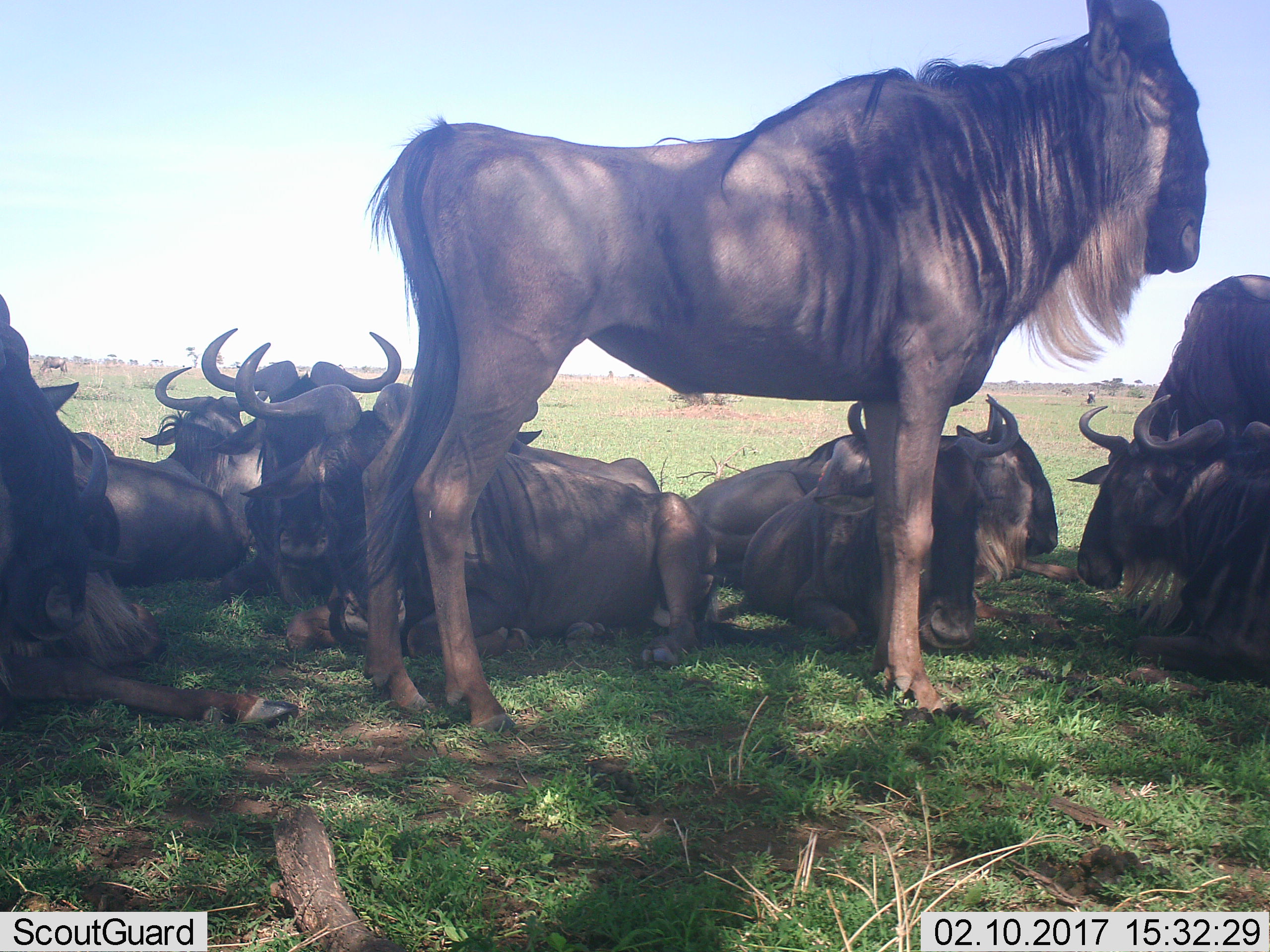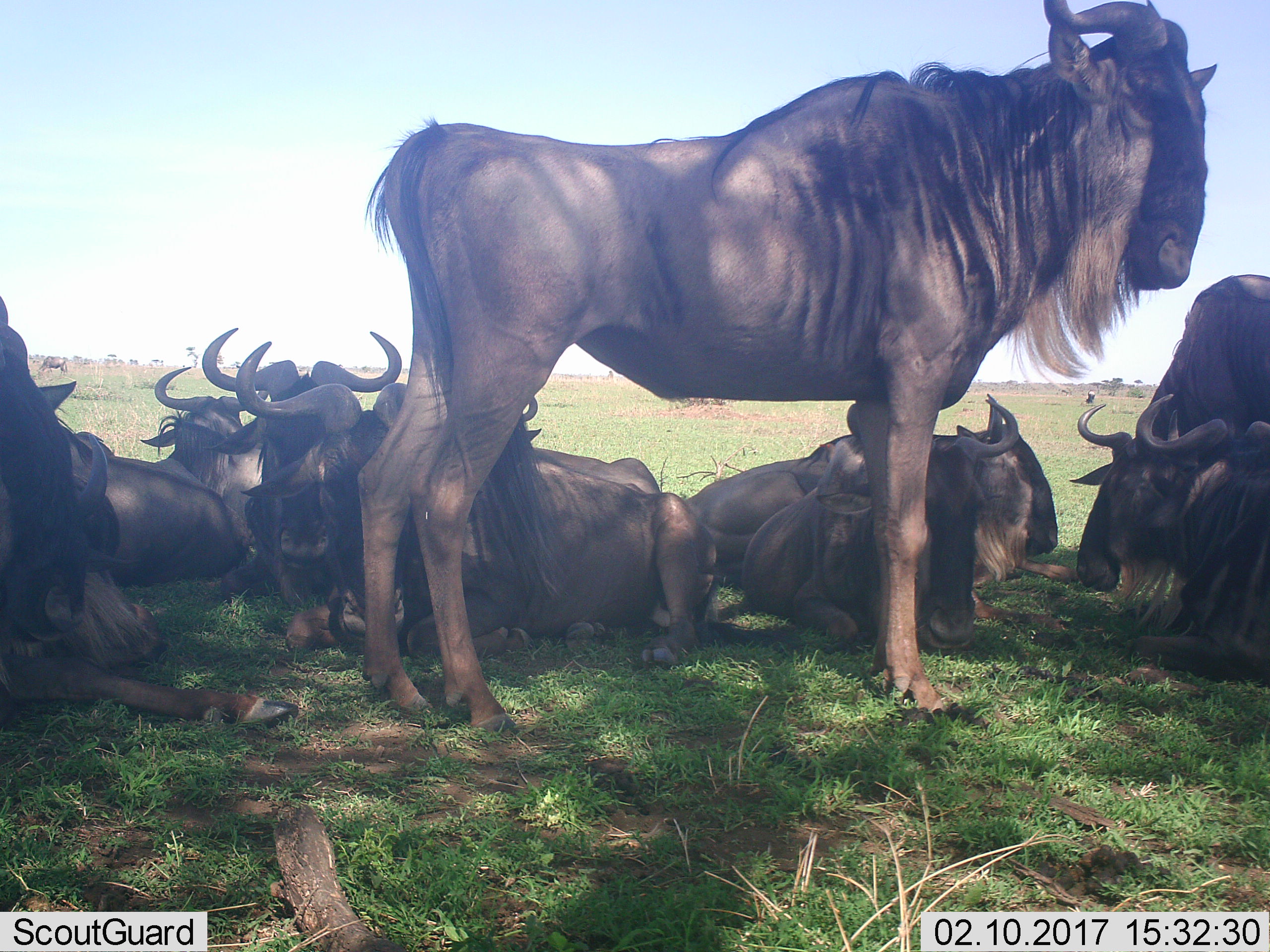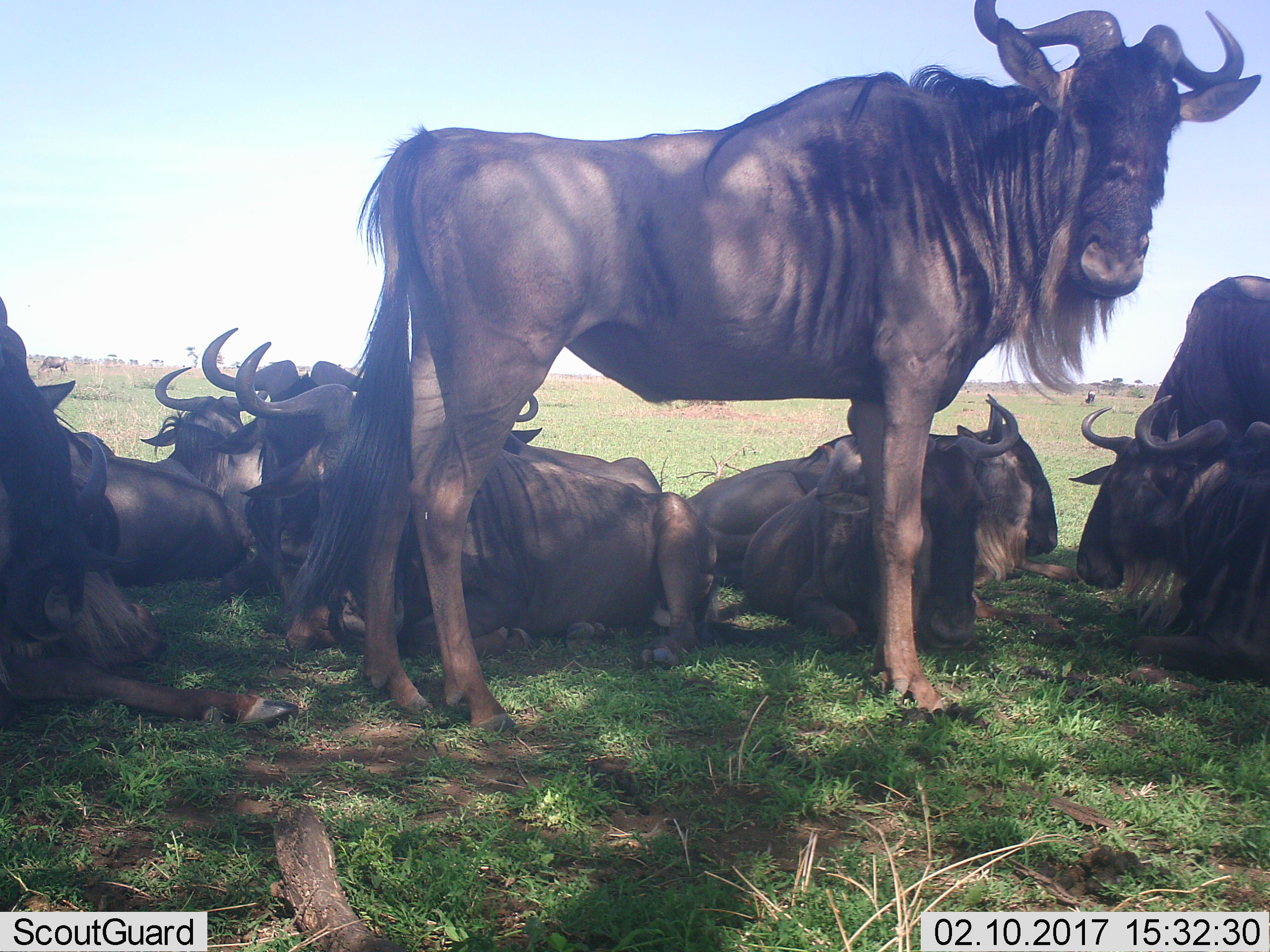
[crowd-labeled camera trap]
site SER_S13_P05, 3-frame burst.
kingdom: Animalia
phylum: Chordata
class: Mammalia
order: Artiodactyla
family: Bovidae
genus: Connochaetes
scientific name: Connochaetes taurinus taurinus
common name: blue wildebeest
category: wildebeestblue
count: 10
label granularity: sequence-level